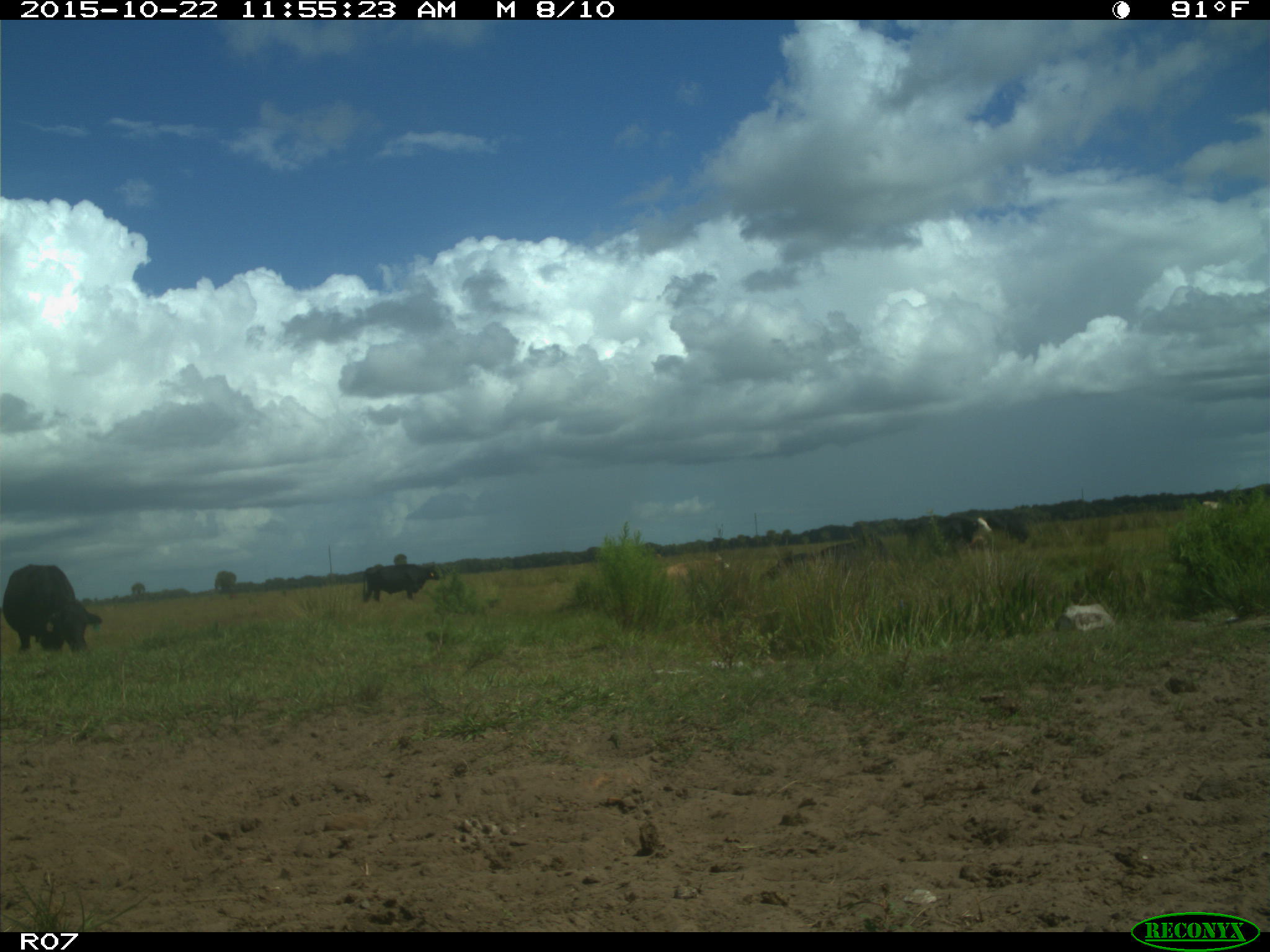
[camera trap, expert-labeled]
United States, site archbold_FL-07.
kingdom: Animalia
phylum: Chordata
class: Mammalia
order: Artiodactyla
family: Bovidae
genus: Bos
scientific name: Bos taurus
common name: domestic cow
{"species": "Bos taurus (domestic cow)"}